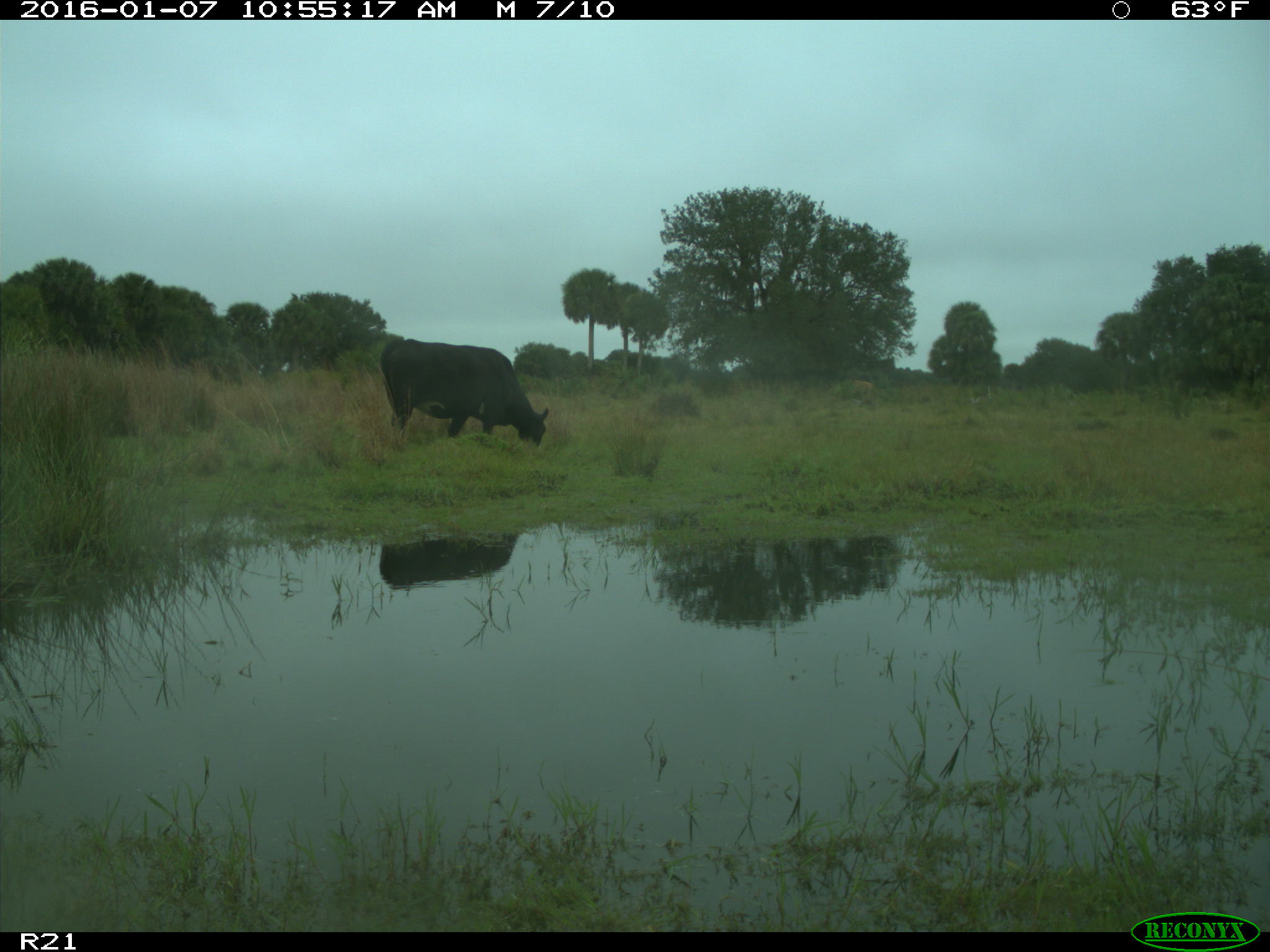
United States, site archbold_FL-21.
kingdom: Animalia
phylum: Chordata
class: Mammalia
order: Artiodactyla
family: Bovidae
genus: Bos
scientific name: Bos taurus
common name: domestic cow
Bos taurus (domestic cow).